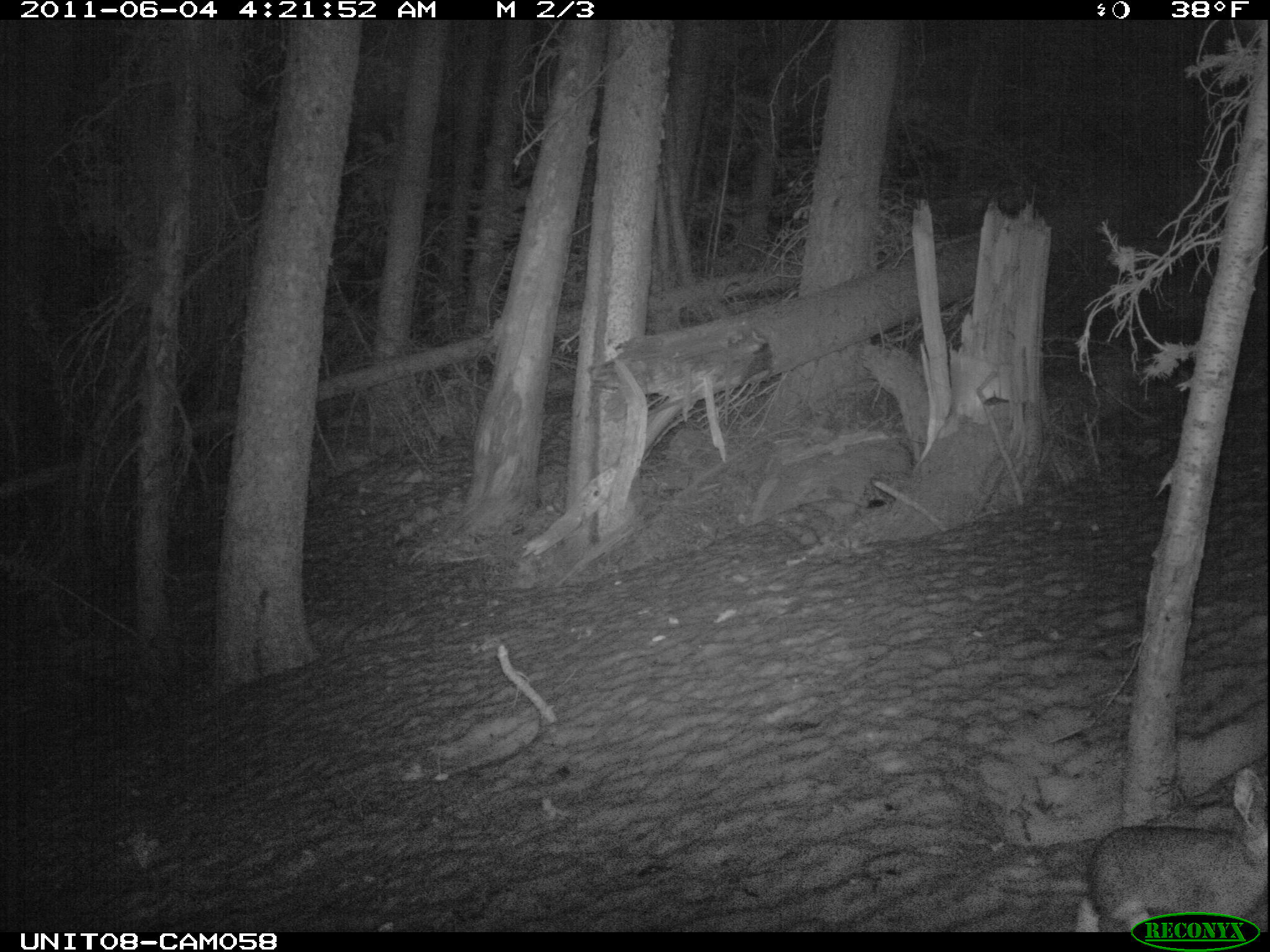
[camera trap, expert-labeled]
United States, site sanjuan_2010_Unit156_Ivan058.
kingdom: Animalia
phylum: Chordata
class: Mammalia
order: Lagomorpha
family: Leporidae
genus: Lepus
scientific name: Lepus americanus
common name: snowshoe hare